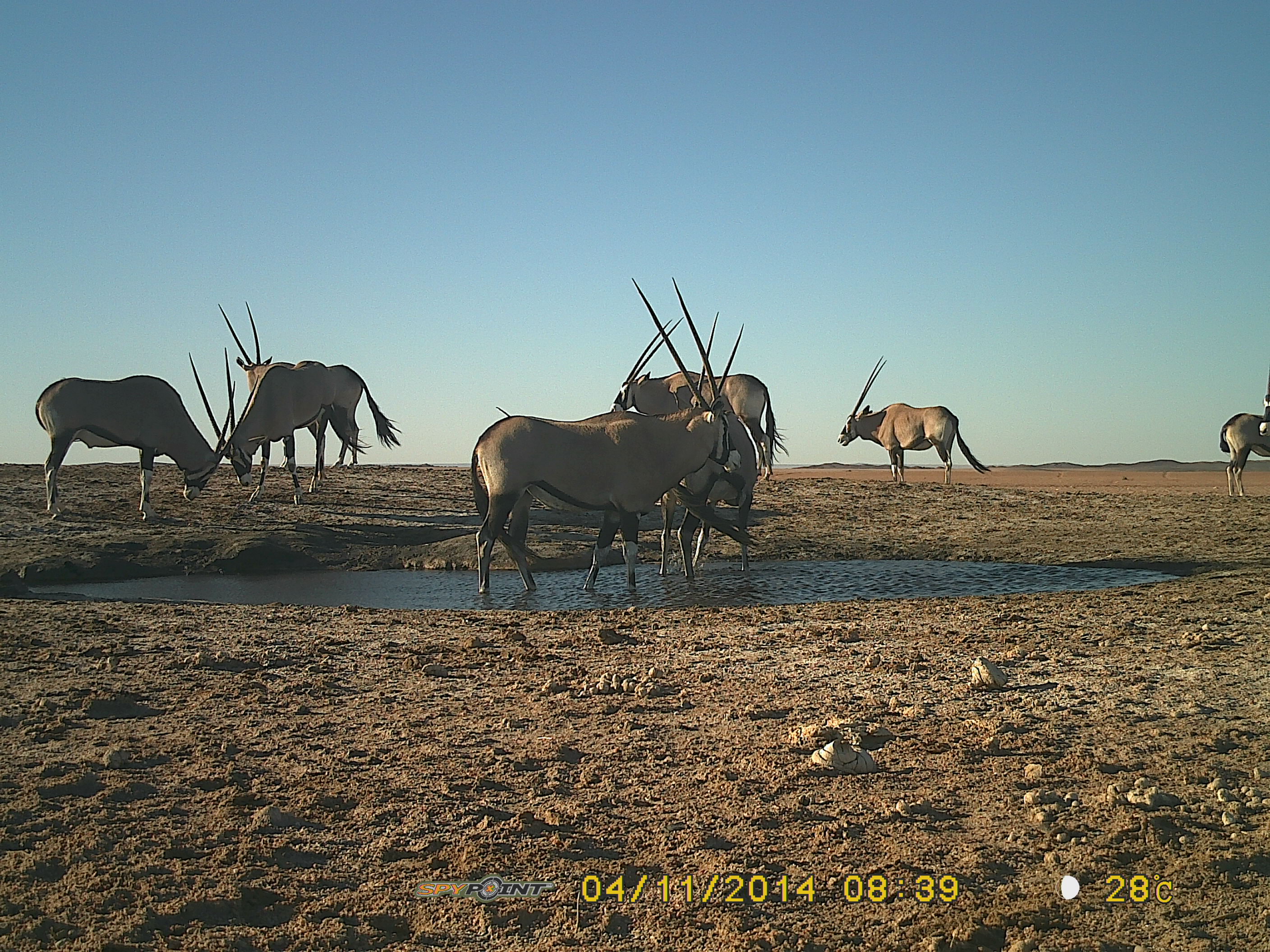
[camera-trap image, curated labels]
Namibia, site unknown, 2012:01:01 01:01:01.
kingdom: Animalia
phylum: Chordata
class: Mammalia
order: Artiodactyla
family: Bovidae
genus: Oryx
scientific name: Oryx gazella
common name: gemsbok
Oryx gazella (gemsbok).